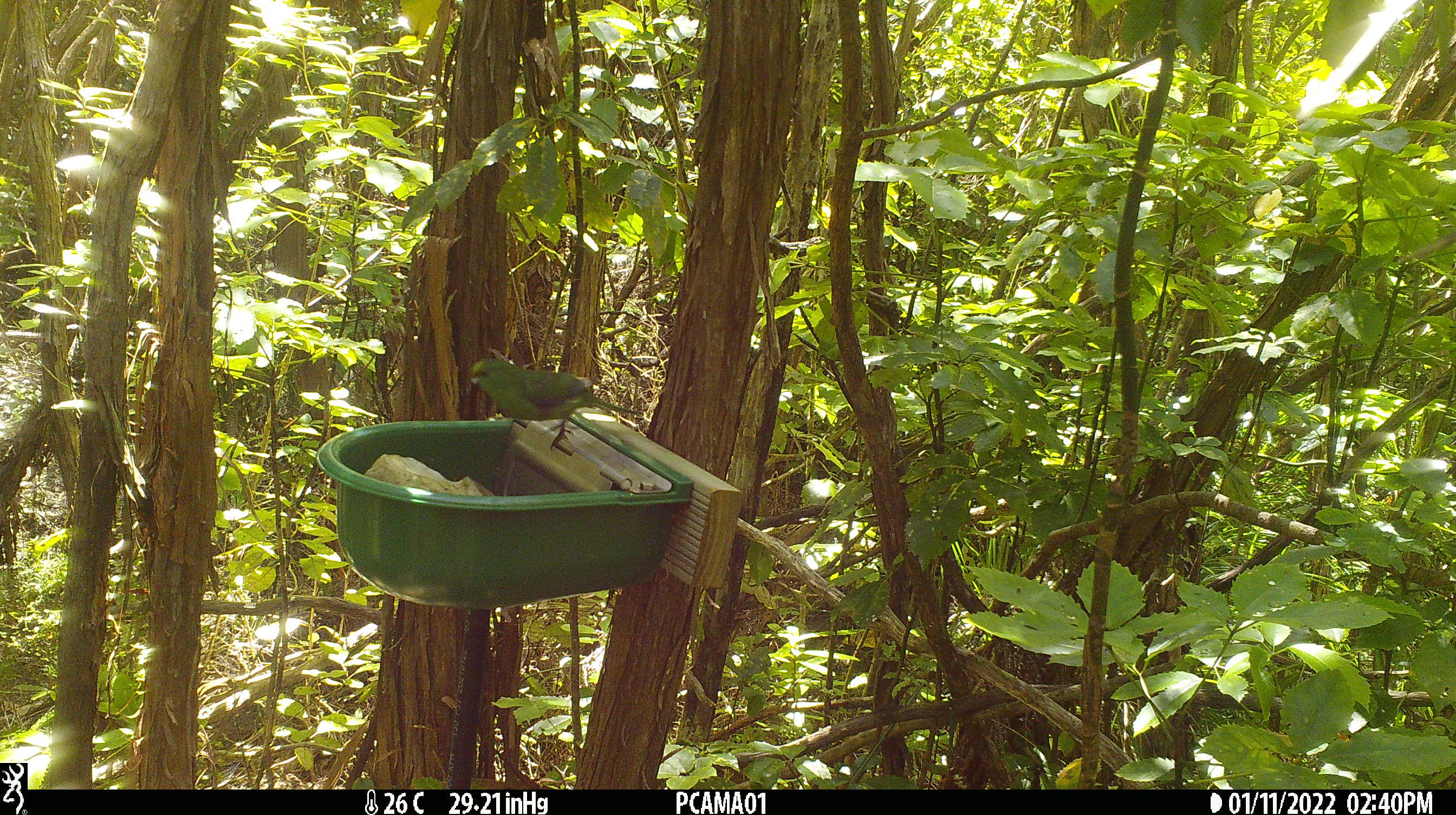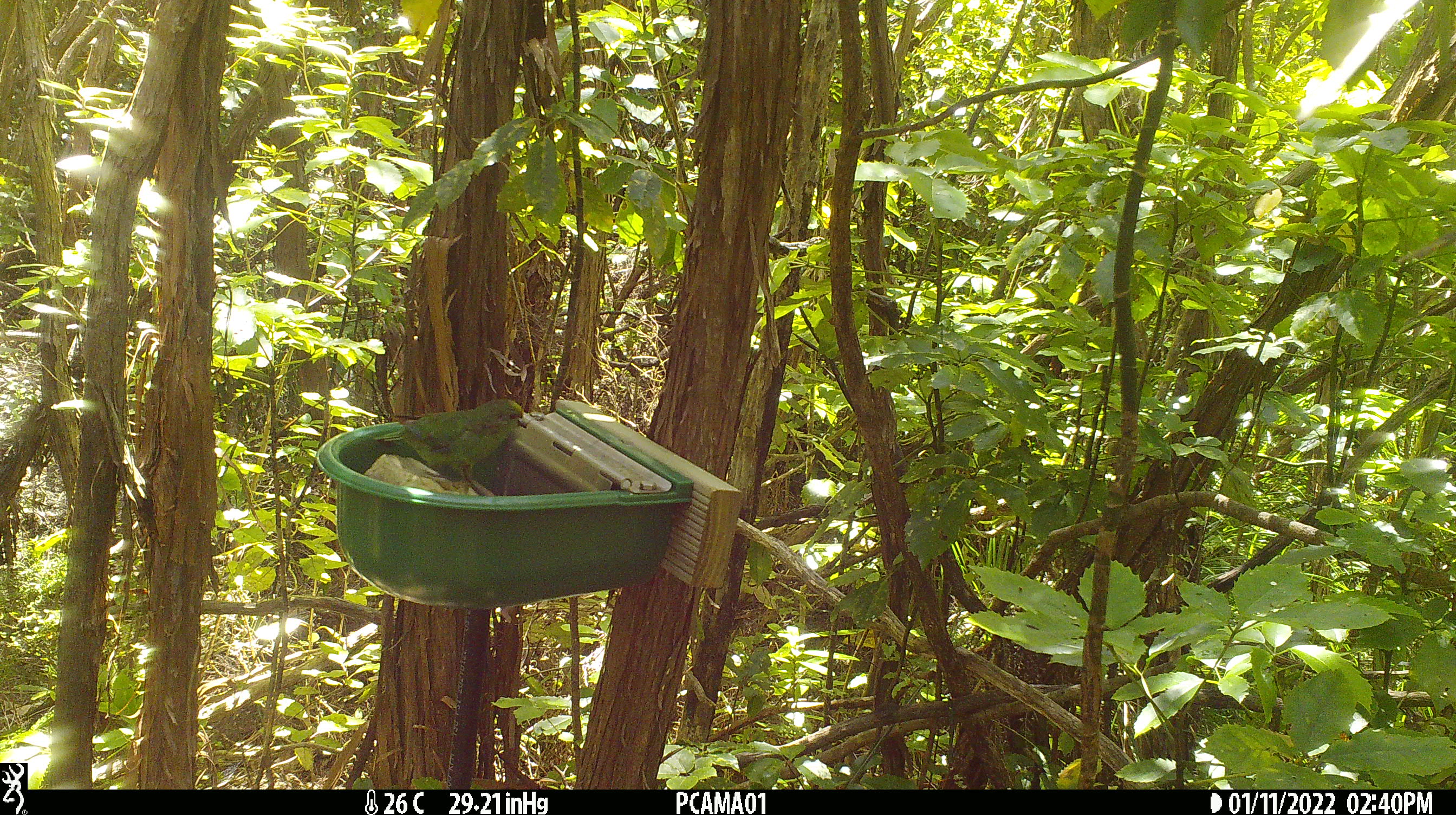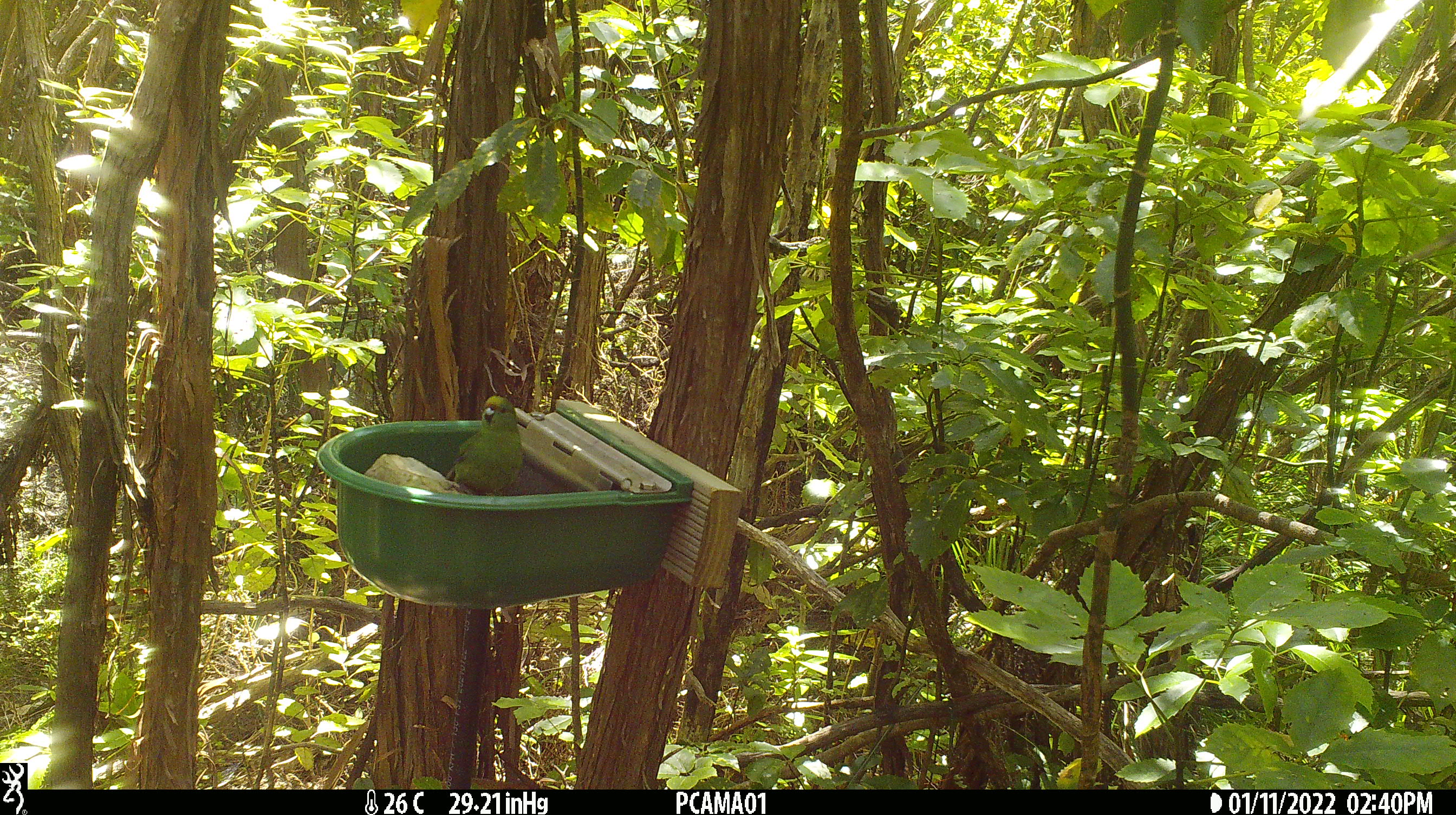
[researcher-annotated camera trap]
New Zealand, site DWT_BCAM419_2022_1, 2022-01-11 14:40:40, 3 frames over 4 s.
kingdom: Animalia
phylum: Chordata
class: Aves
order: Psittaciformes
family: Psittaculidae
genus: Cyanoramphus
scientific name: Cyanoramphus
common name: parakeet